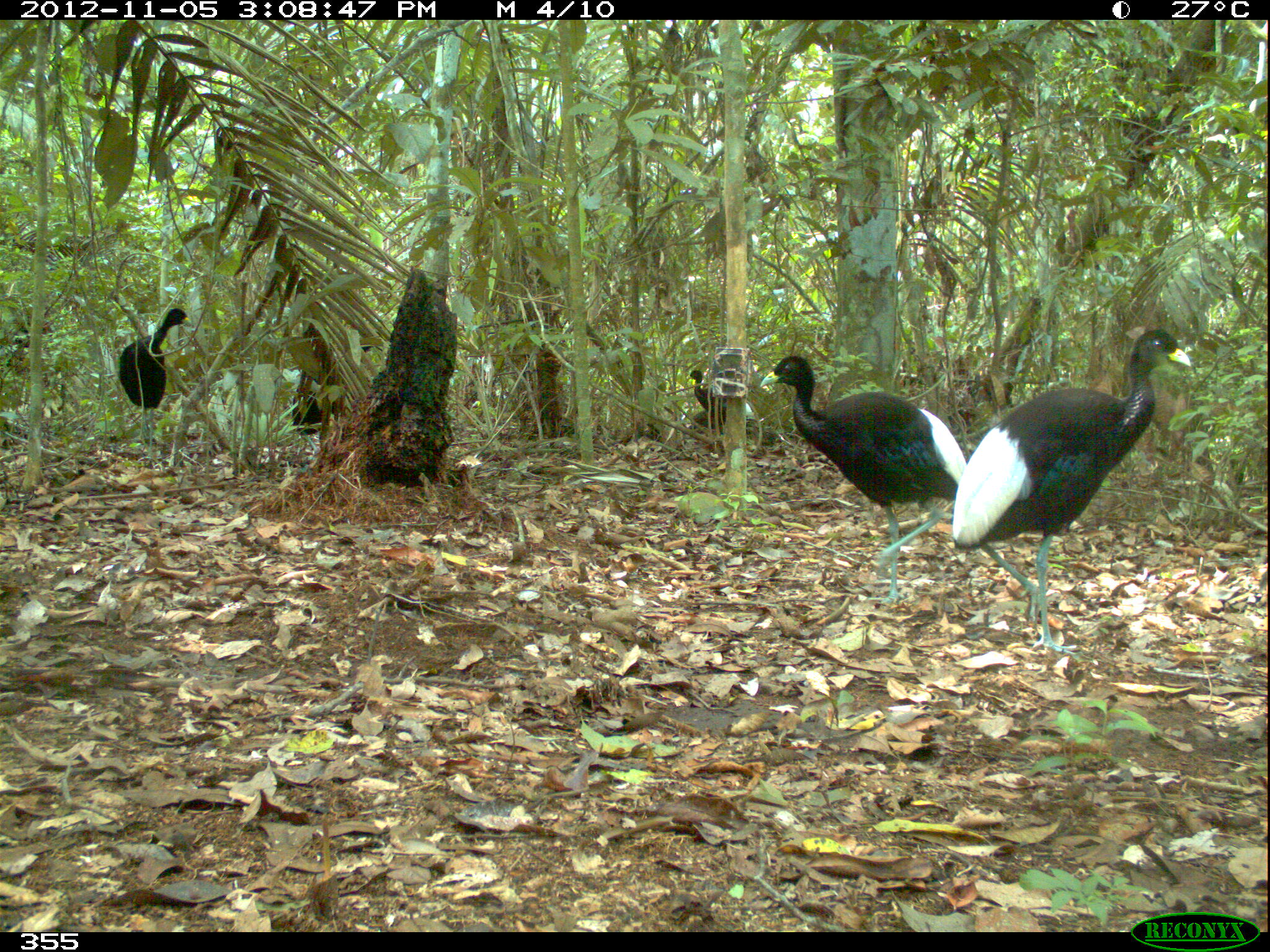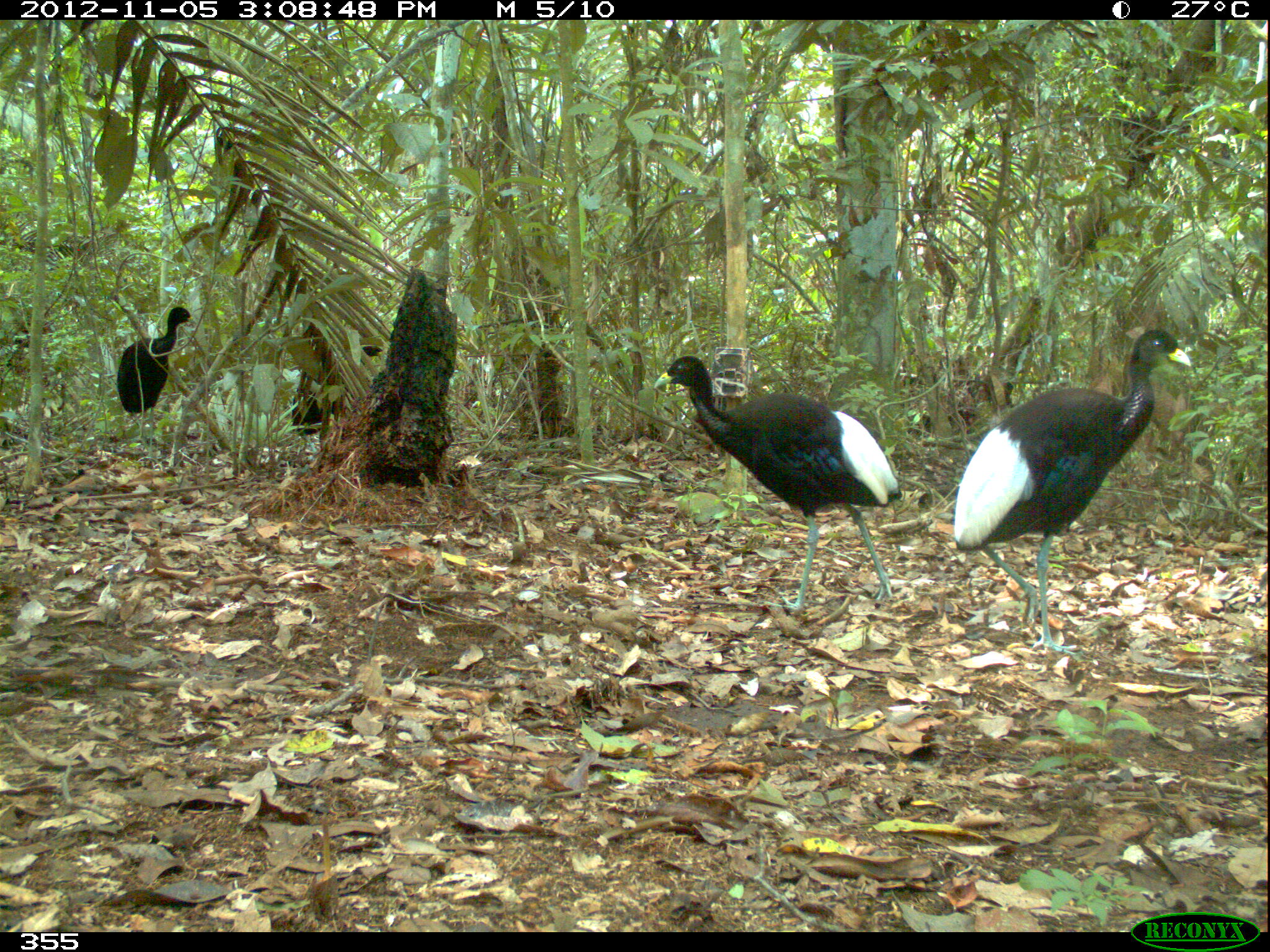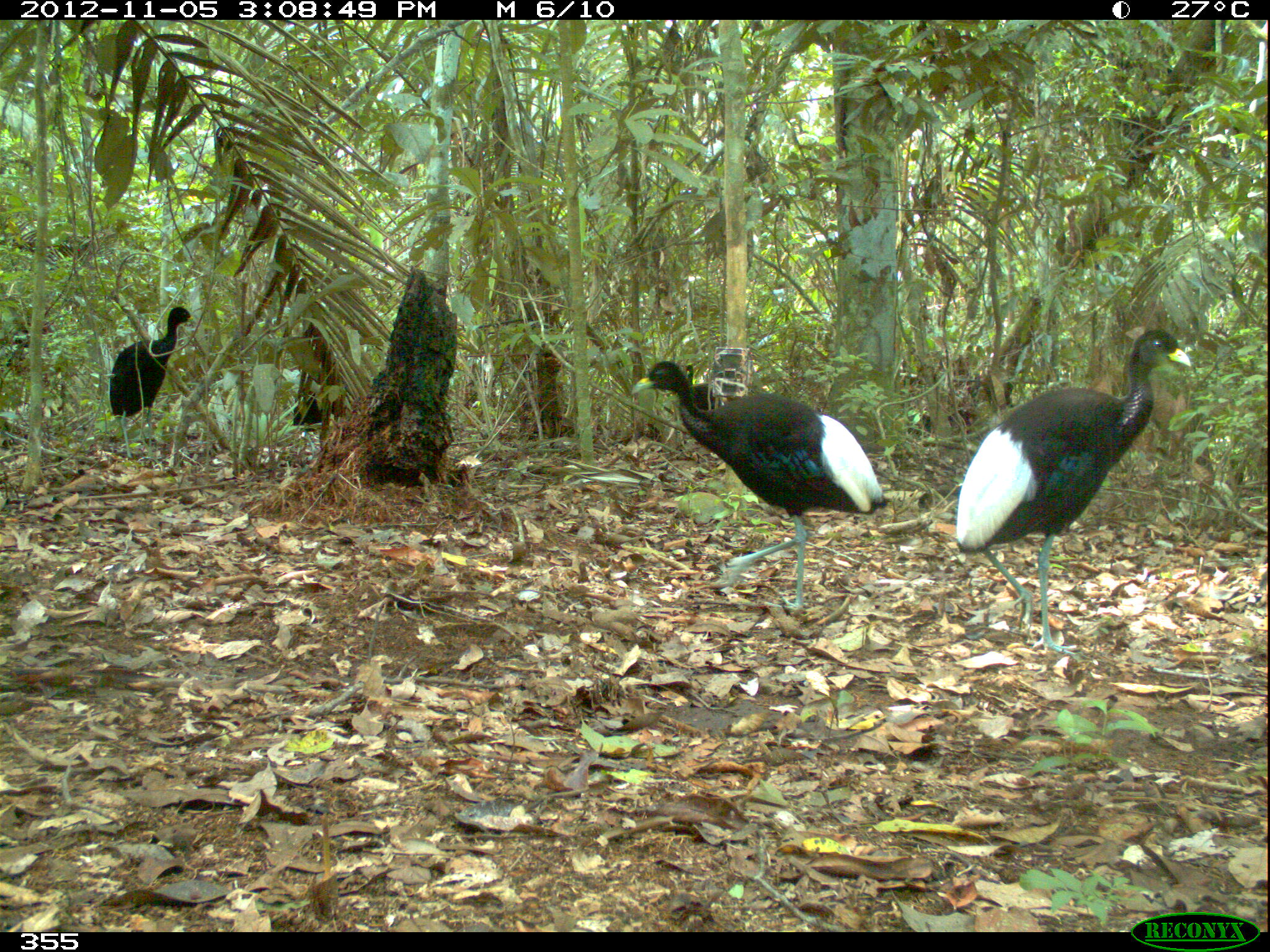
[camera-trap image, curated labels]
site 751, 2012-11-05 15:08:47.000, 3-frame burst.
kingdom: Animalia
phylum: Chordata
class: Aves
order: Gruiformes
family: Psophiidae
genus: Psophia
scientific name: Psophia leucoptera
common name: pale-winged trumpeter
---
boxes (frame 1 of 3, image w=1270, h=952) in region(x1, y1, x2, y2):
psophia leucoptera: region(950, 328, 1192, 660); region(758, 352, 969, 607); region(117, 307, 192, 468); region(290, 341, 383, 436); region(685, 369, 755, 421)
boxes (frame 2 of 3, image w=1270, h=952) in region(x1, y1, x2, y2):
psophia leucoptera: region(952, 327, 1191, 658); region(652, 355, 902, 617); region(116, 305, 195, 471); region(289, 345, 386, 454)